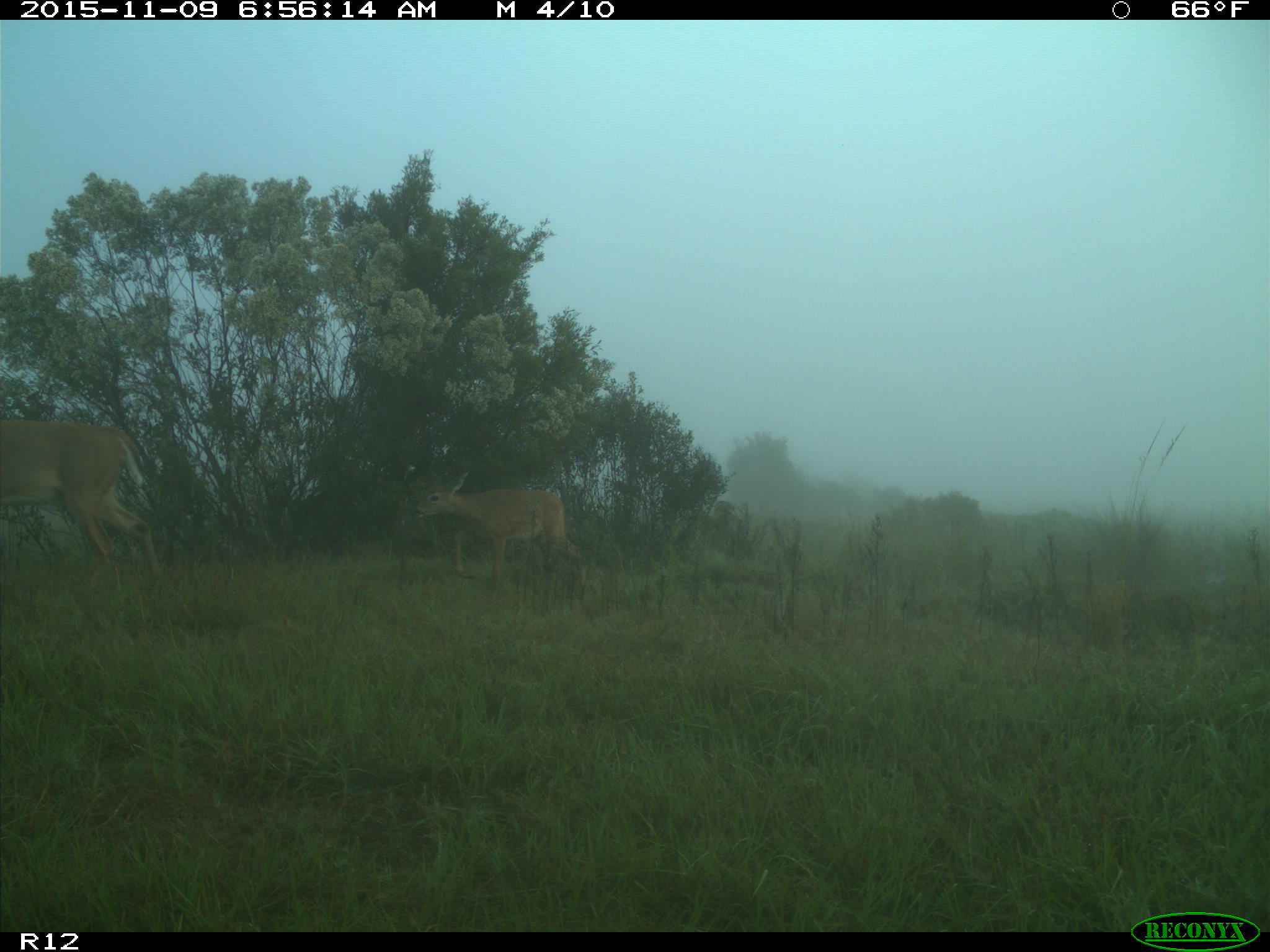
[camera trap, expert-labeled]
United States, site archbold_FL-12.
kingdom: Animalia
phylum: Chordata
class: Mammalia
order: Artiodactyla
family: Cervidae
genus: Odocoileus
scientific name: Odocoileus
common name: deer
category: unidentified deer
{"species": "unidentified deer (deer) (Odocoileus)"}